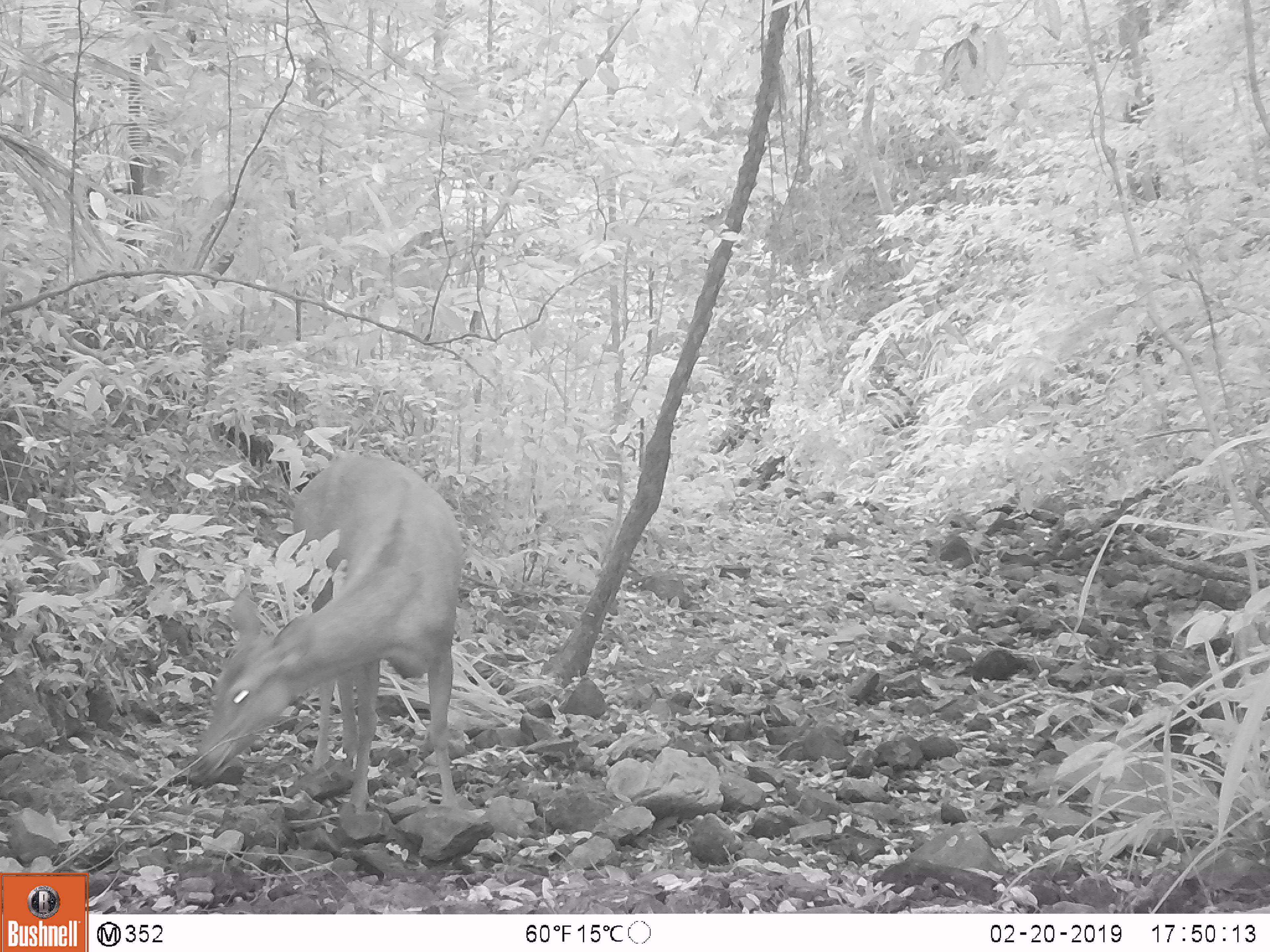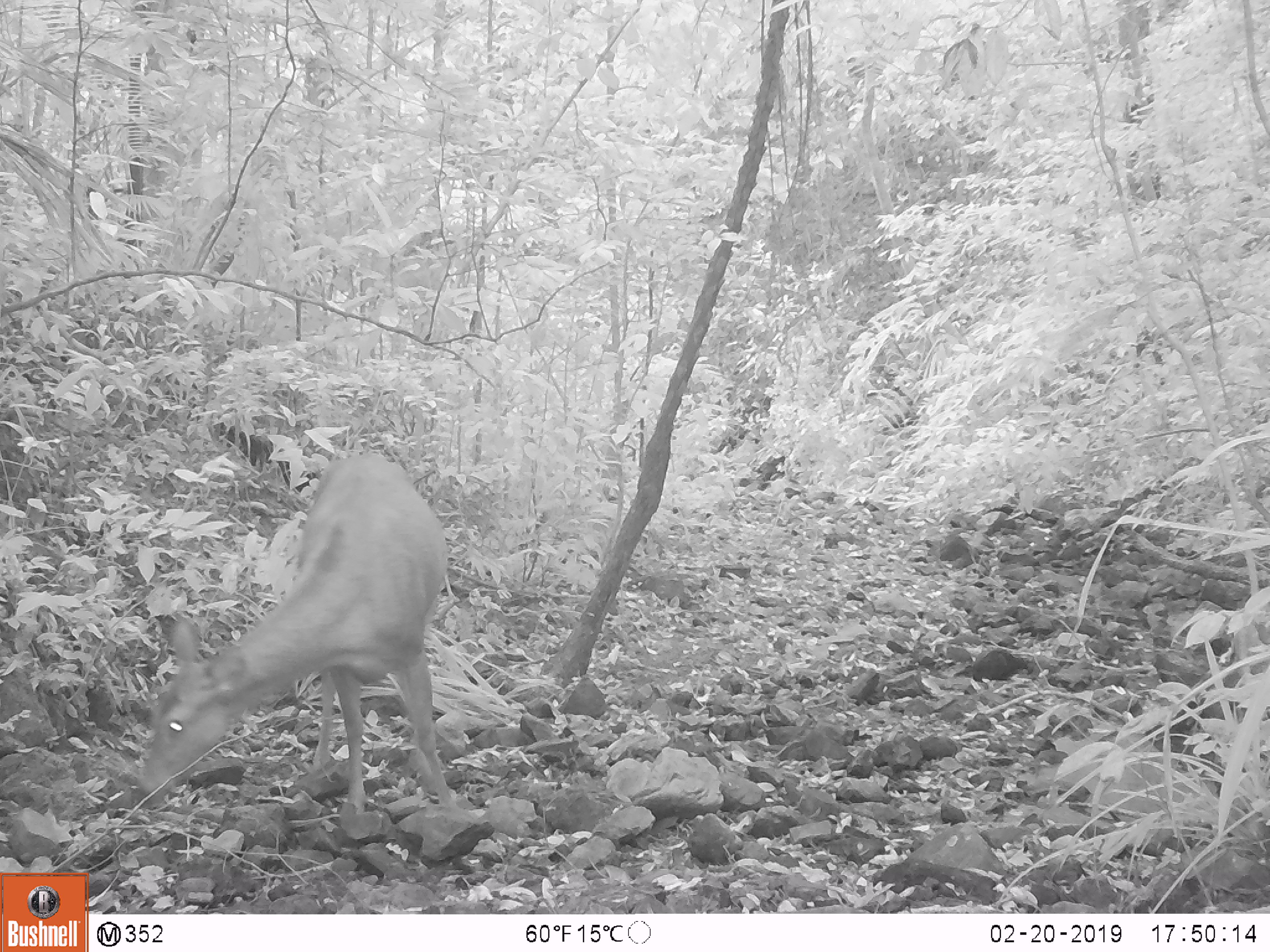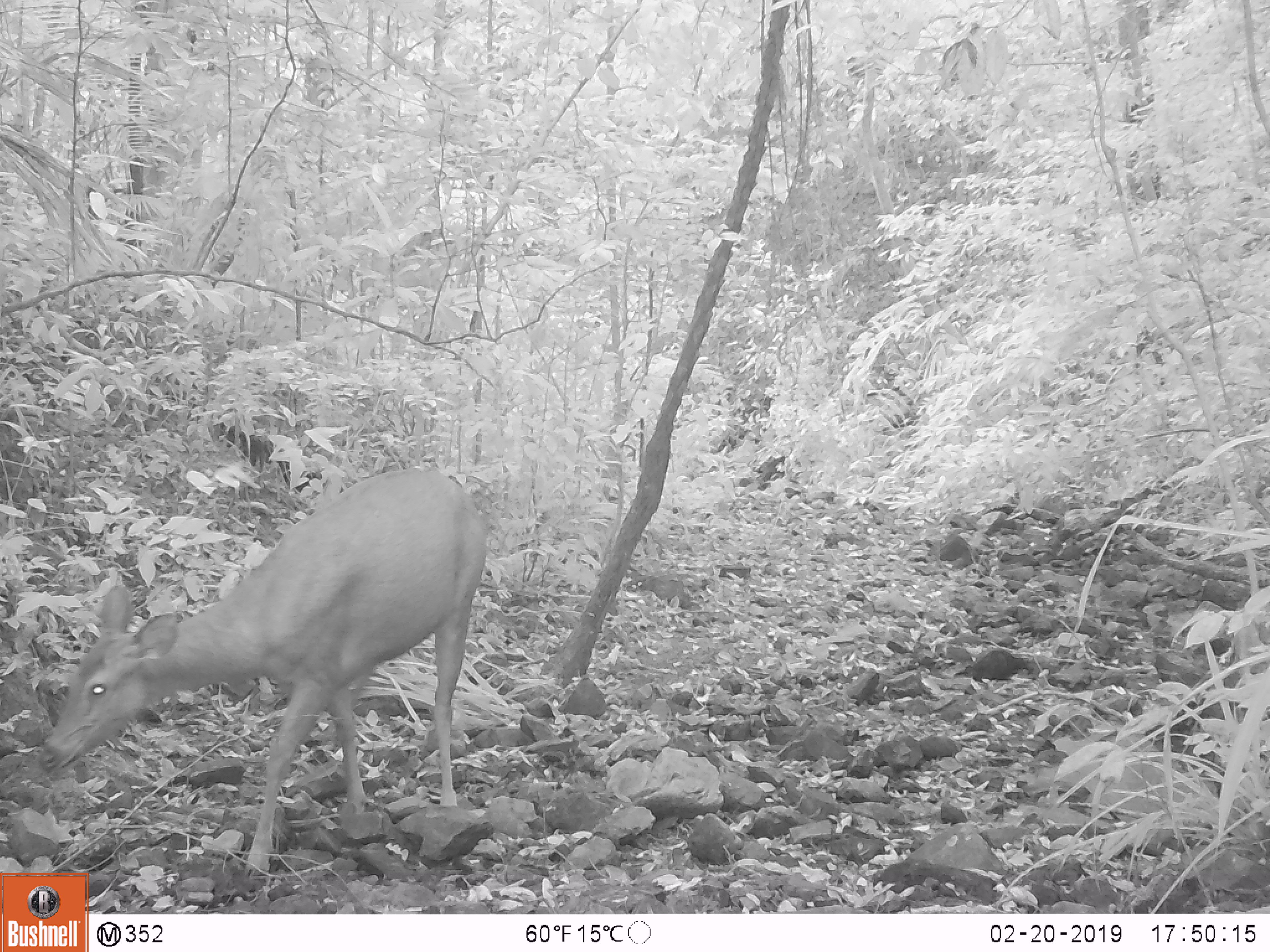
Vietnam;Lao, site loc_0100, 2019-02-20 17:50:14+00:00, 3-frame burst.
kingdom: Animalia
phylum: Chordata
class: Mammalia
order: Artiodactyla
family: Cervidae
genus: Rusa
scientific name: Rusa unicolor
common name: sambar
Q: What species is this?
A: Sambar (Rusa unicolor).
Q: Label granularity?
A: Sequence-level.